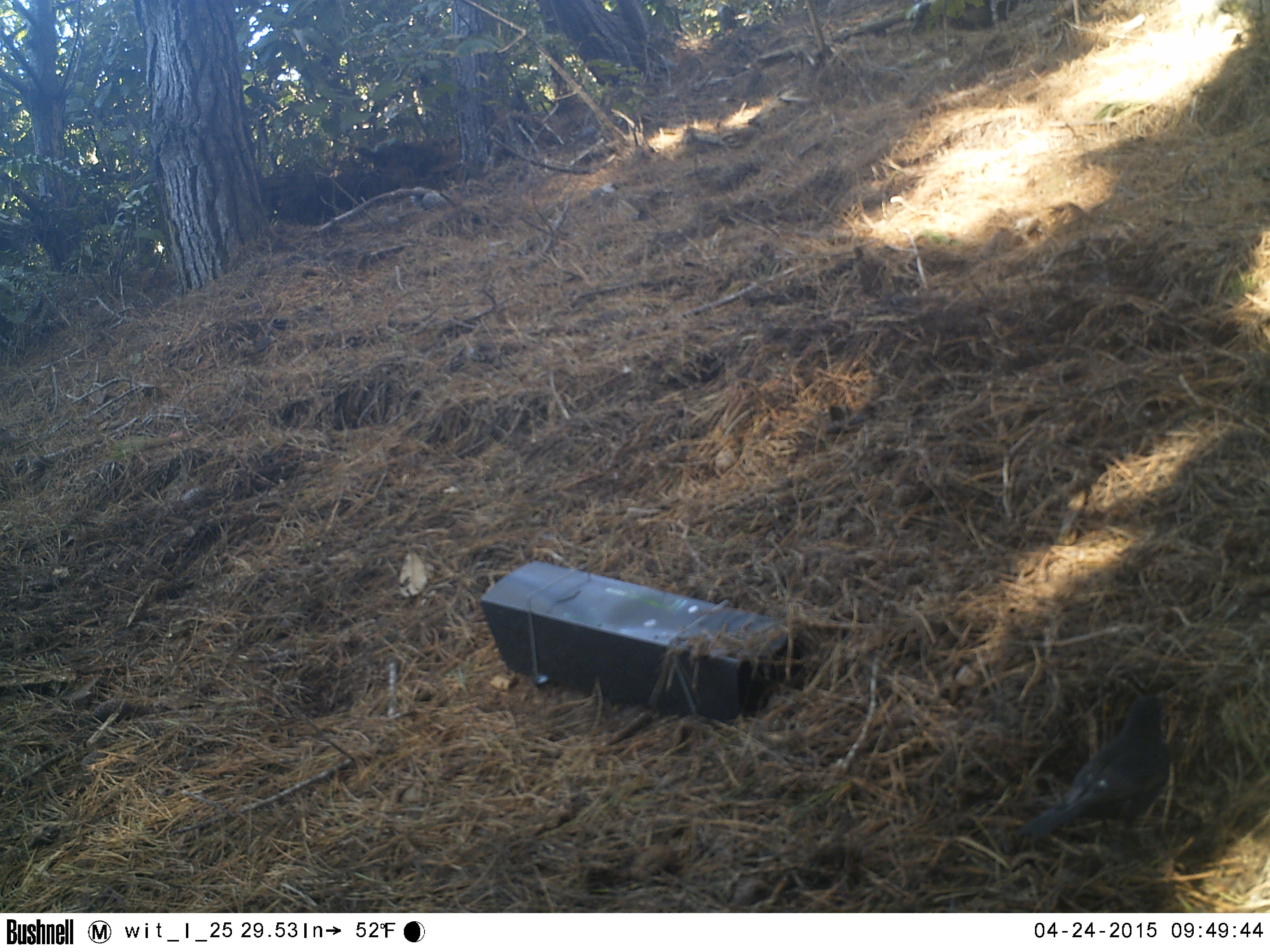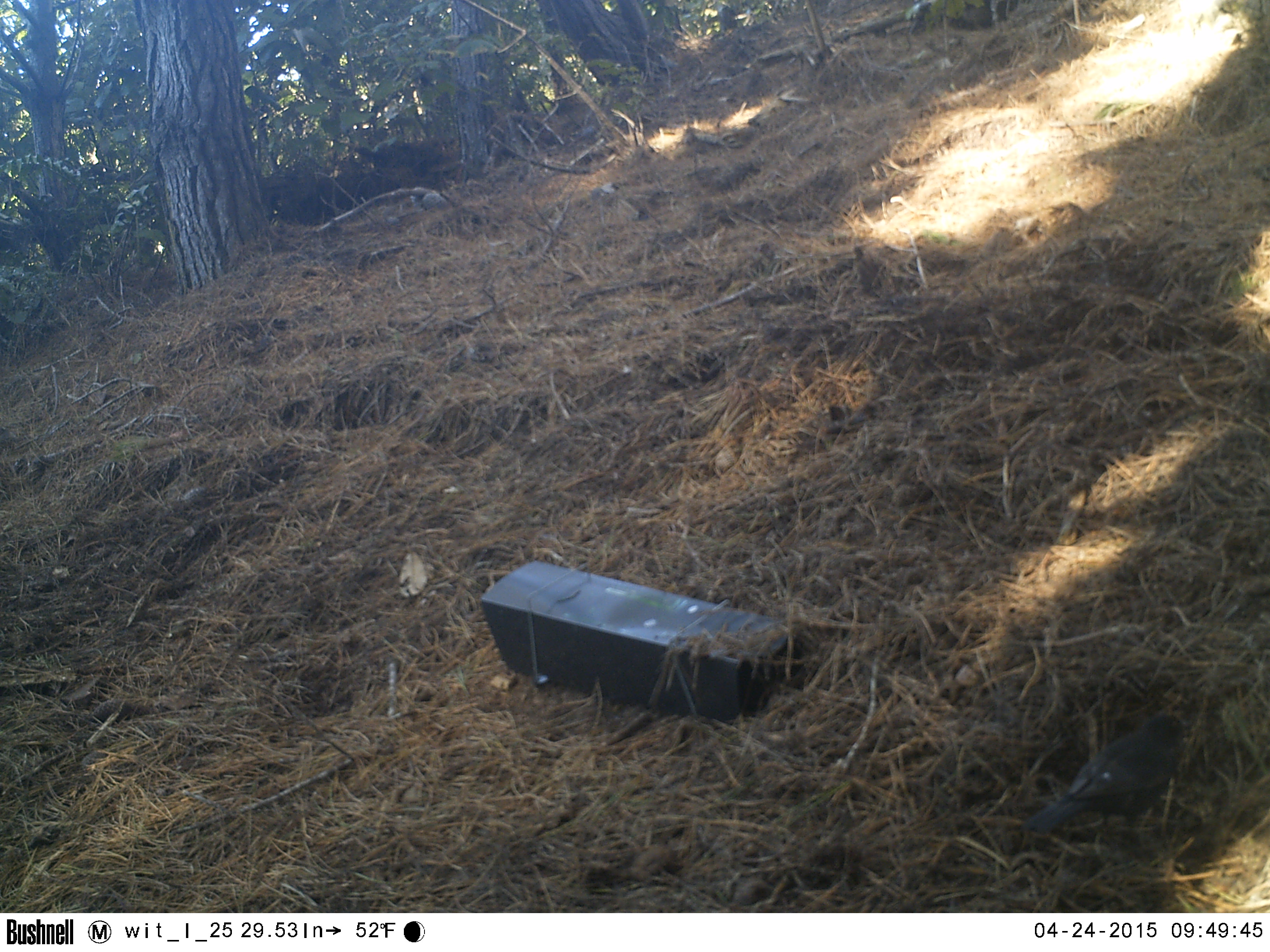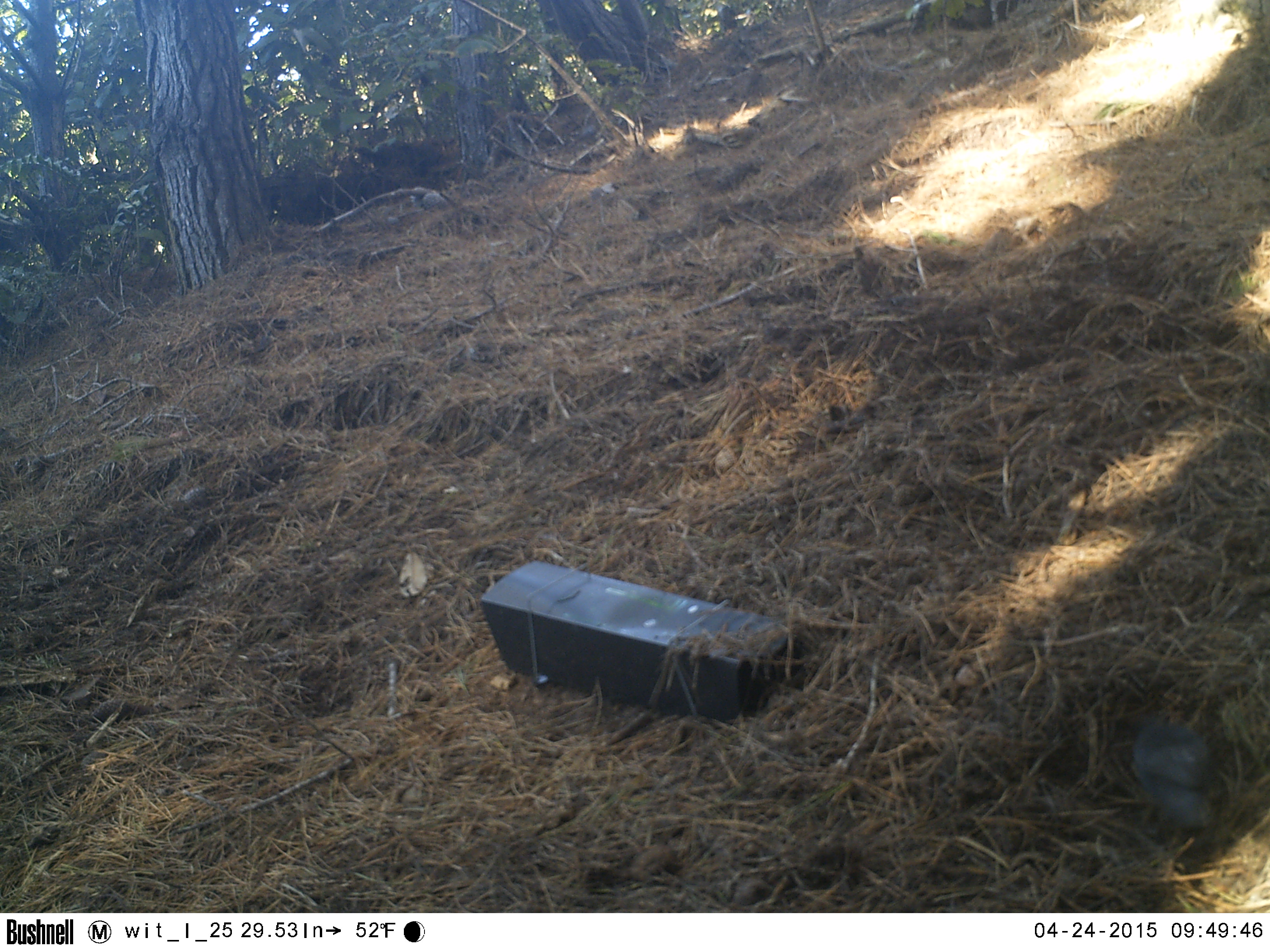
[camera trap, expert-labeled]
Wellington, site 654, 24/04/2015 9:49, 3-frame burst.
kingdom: Animalia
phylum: Chordata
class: Aves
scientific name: Aves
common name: bird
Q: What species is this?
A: Bird (Aves).